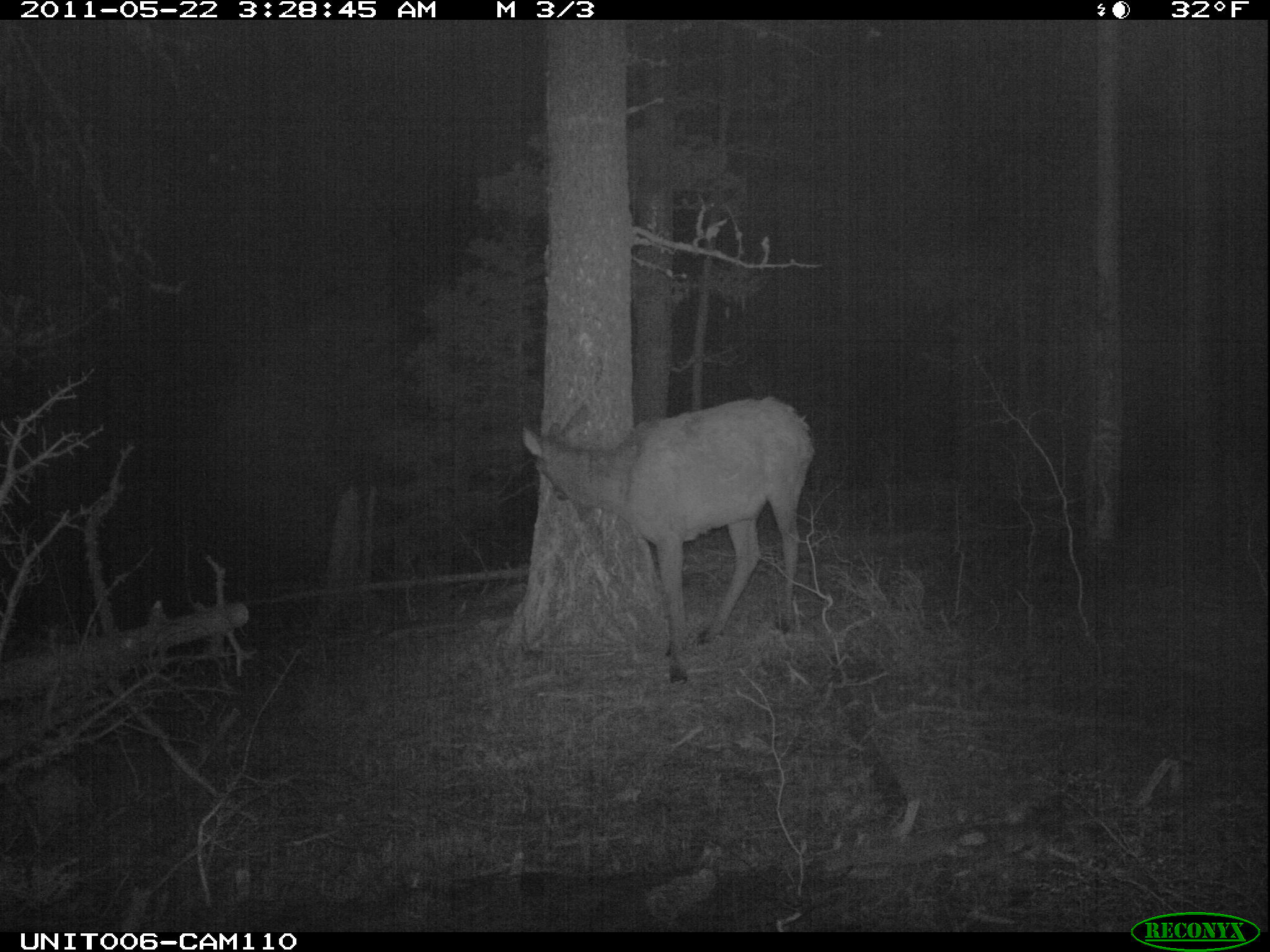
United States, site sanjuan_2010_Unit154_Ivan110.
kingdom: Animalia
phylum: Chordata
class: Mammalia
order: Artiodactyla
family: Cervidae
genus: Cervus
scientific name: Cervus elaphus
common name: red deer